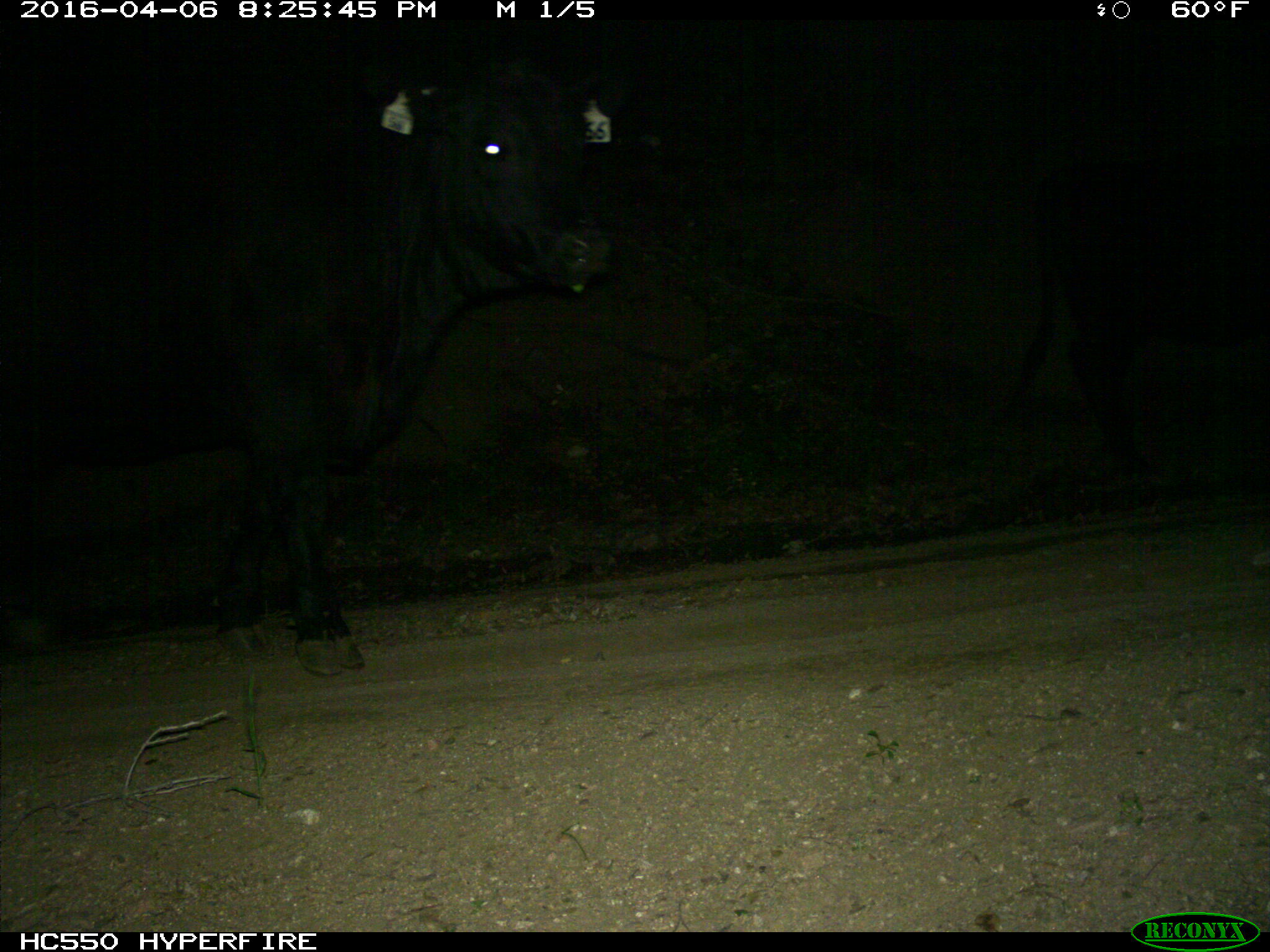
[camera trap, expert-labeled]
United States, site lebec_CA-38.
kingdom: Animalia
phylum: Chordata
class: Mammalia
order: Artiodactyla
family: Bovidae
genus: Bos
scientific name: Bos taurus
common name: domestic cow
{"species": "Bos taurus (domestic cow)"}